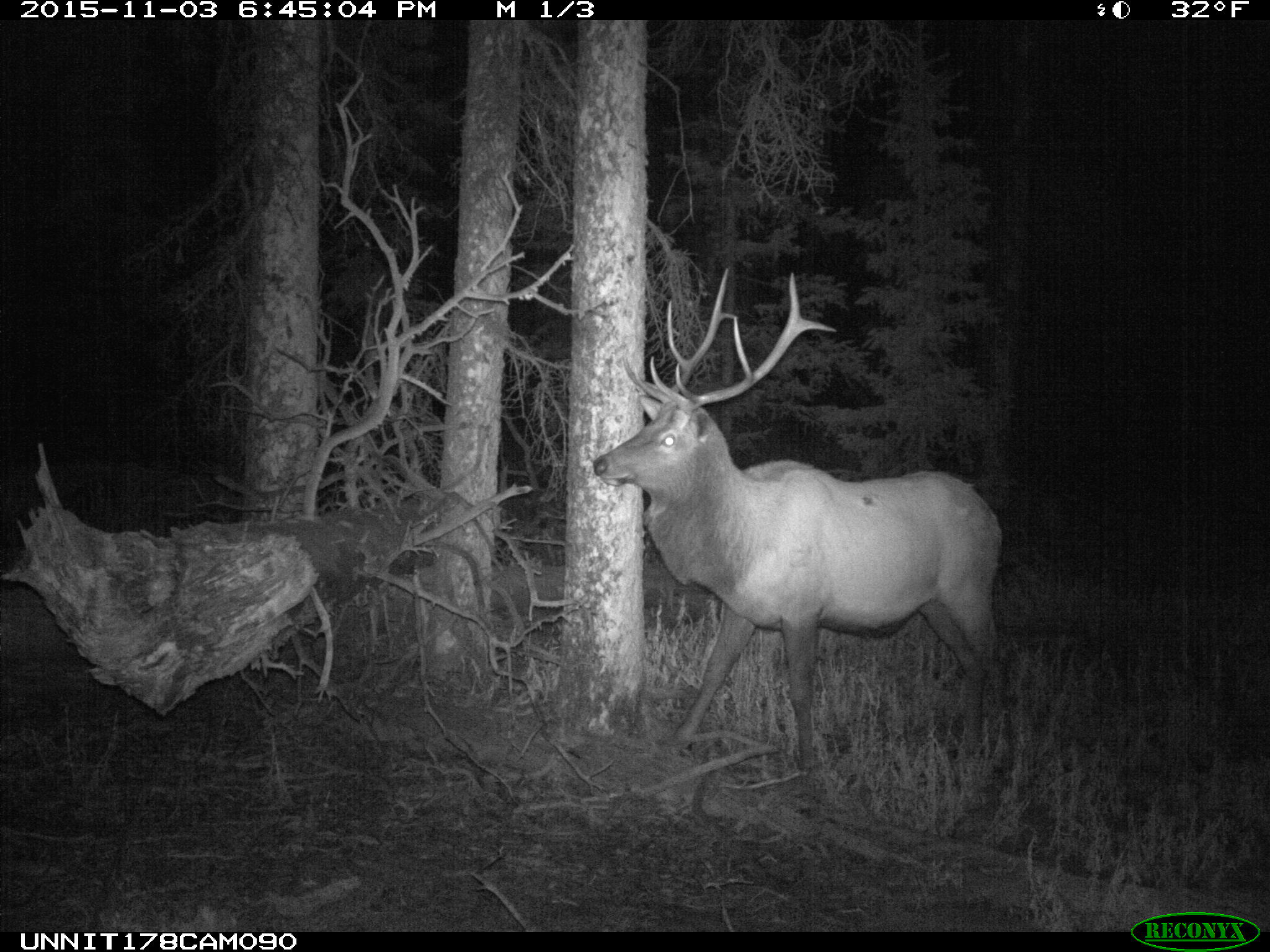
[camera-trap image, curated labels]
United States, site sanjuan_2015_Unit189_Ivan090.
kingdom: Animalia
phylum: Chordata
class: Mammalia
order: Artiodactyla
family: Cervidae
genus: Cervus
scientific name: Cervus elaphus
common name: red deer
Cervus elaphus (red deer).